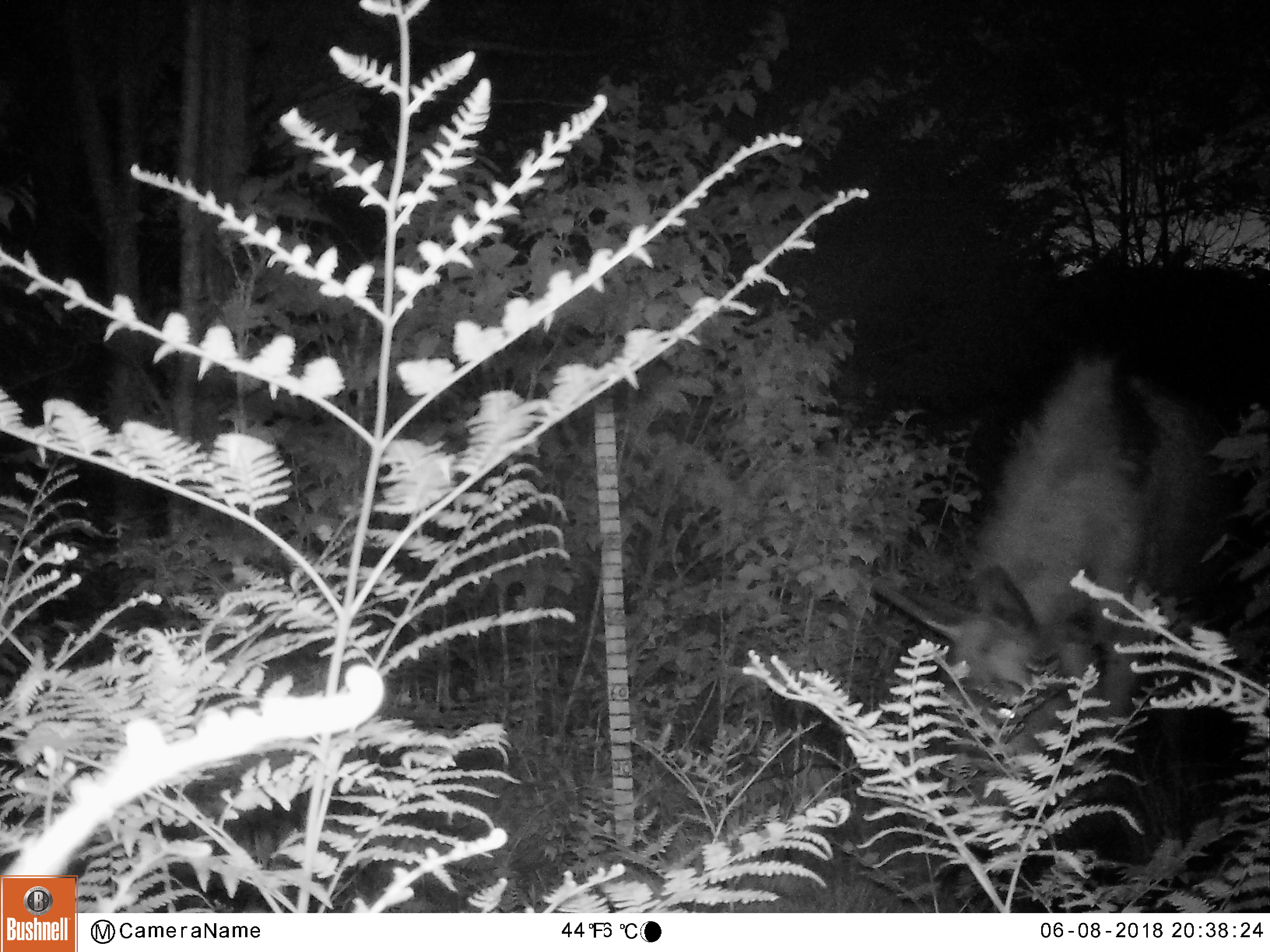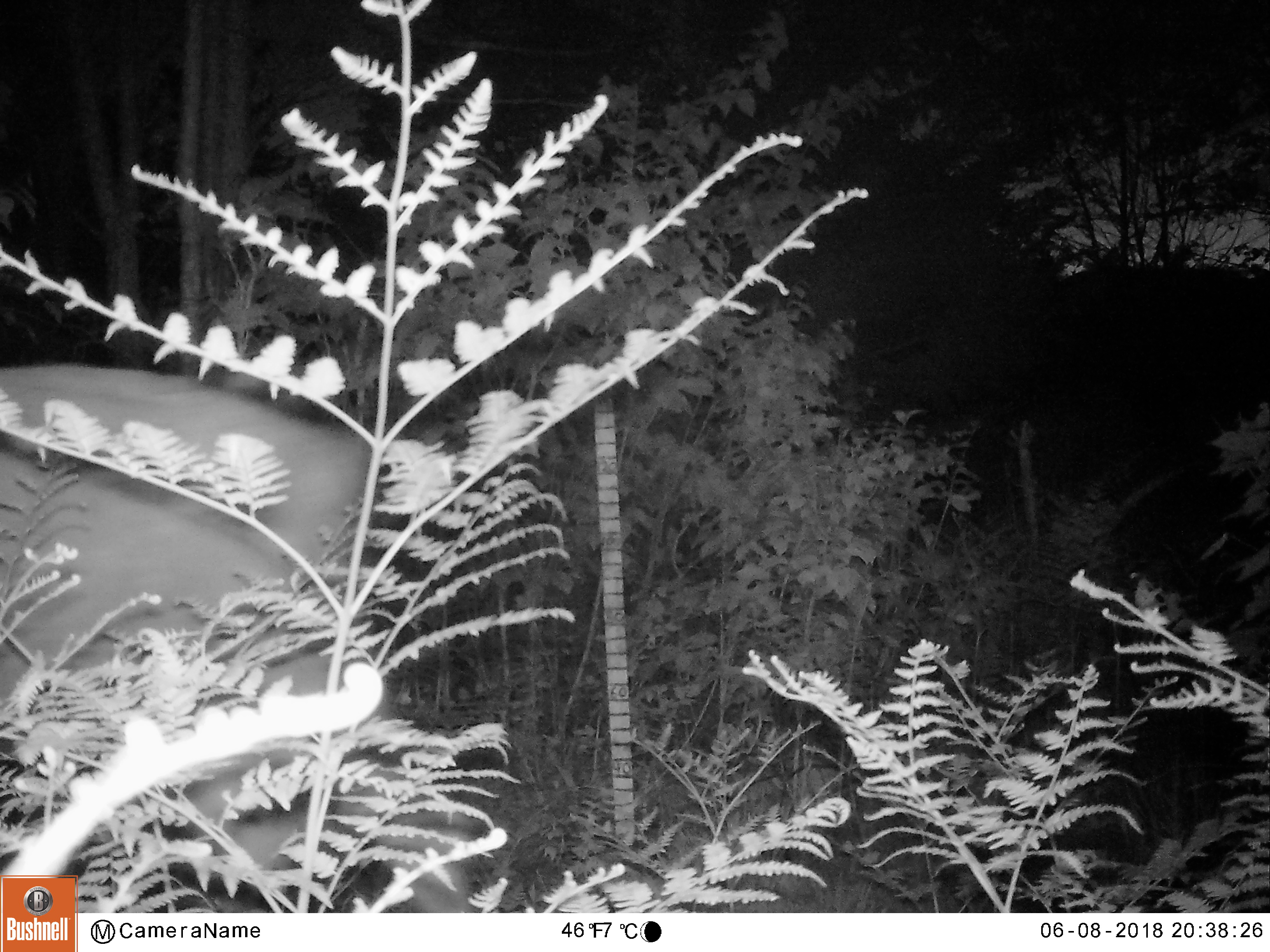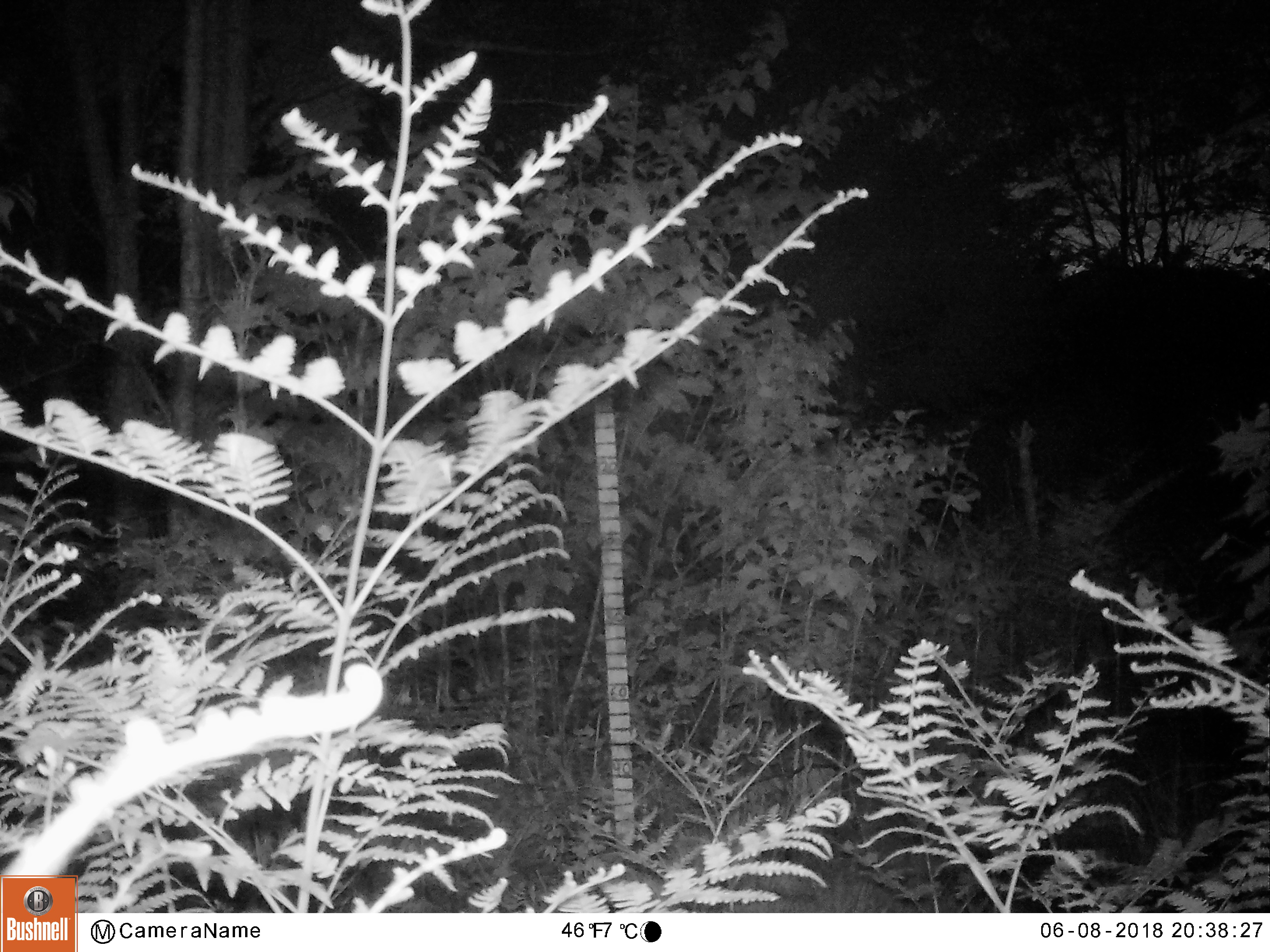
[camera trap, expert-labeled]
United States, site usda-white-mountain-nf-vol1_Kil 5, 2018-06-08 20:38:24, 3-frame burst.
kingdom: Animalia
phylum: Chordata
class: Mammalia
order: Artiodactyla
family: Cervidae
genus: Alces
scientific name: Alces alces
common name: moose